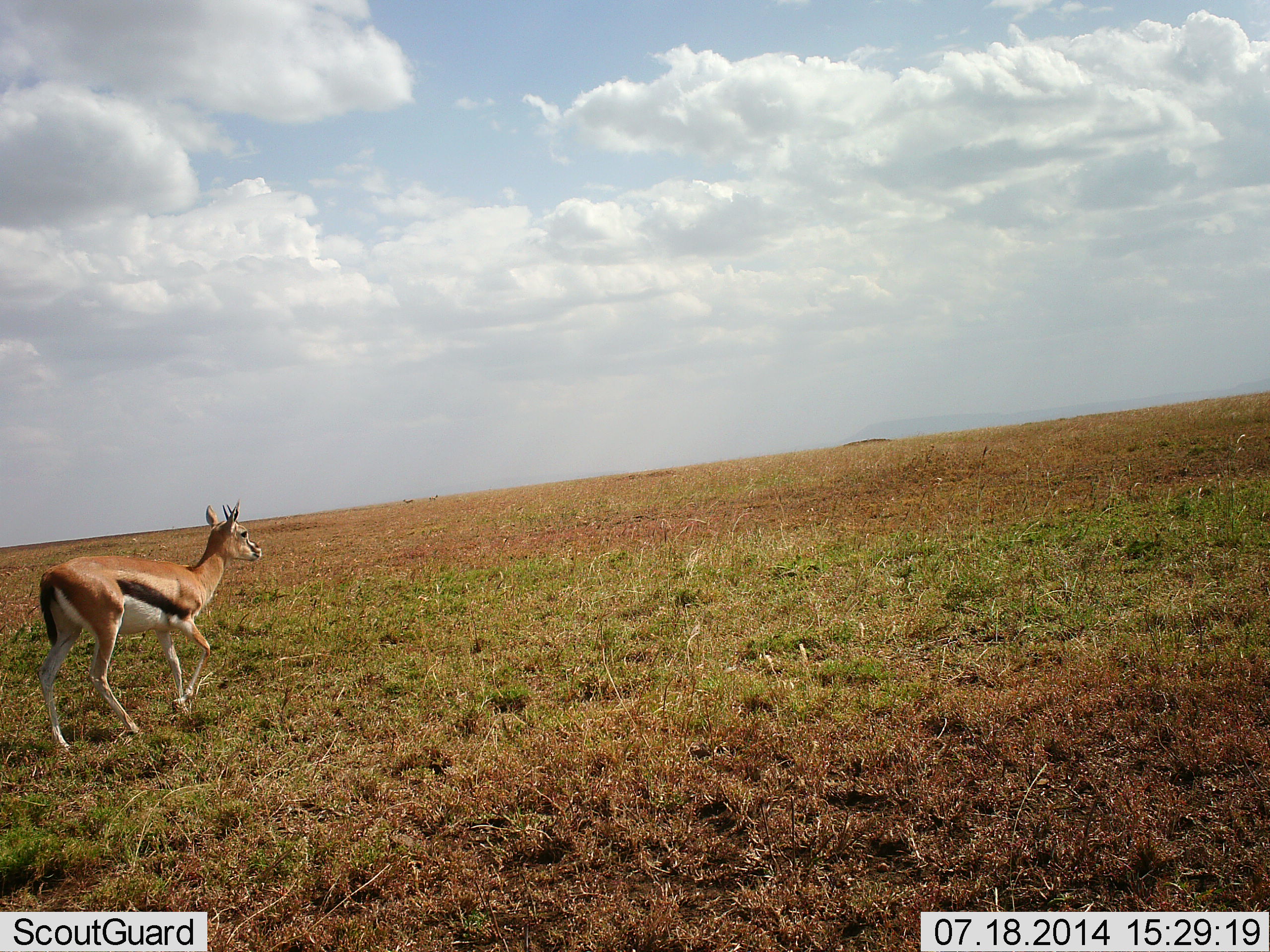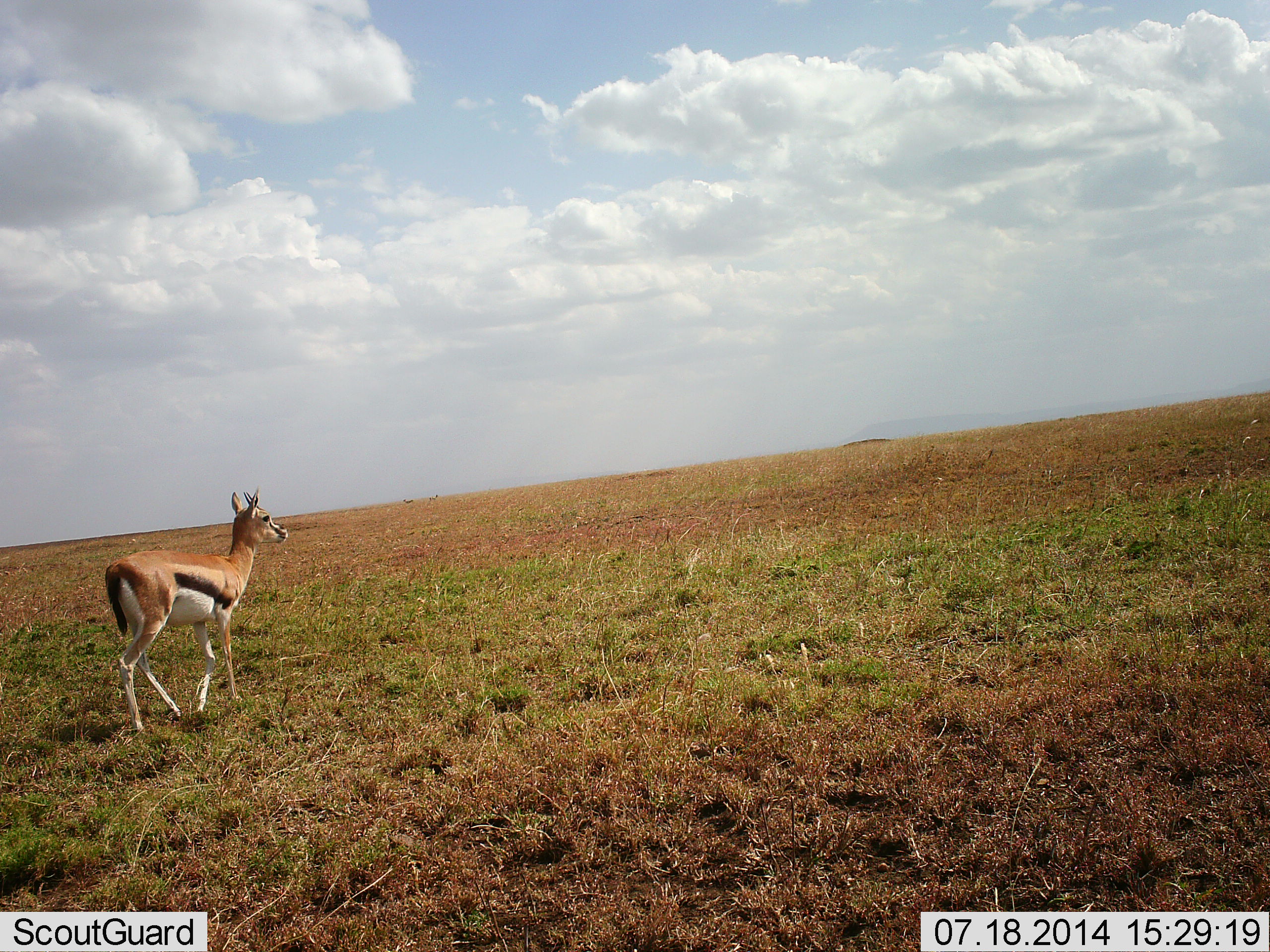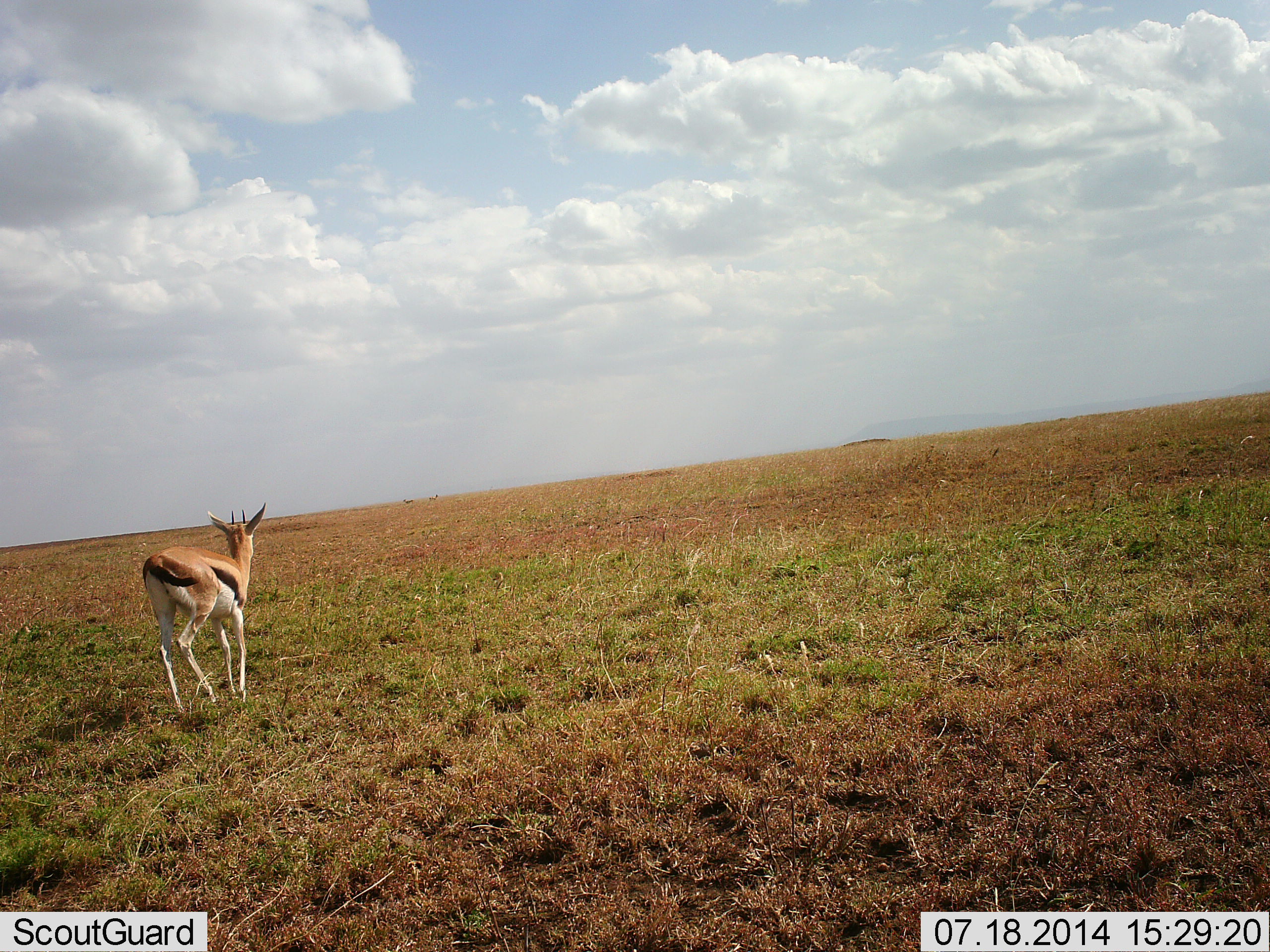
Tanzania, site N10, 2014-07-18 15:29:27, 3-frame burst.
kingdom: Animalia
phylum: Chordata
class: Mammalia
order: Artiodactyla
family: Bovidae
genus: Eudorcas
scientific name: Eudorcas thomsonii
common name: thomson's gazelle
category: gazellethomsons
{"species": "gazellethomsons (thomson's gazelle) (Eudorcas thomsonii)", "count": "1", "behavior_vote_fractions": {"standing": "0%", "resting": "0%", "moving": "100%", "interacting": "0%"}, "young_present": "0%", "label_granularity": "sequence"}